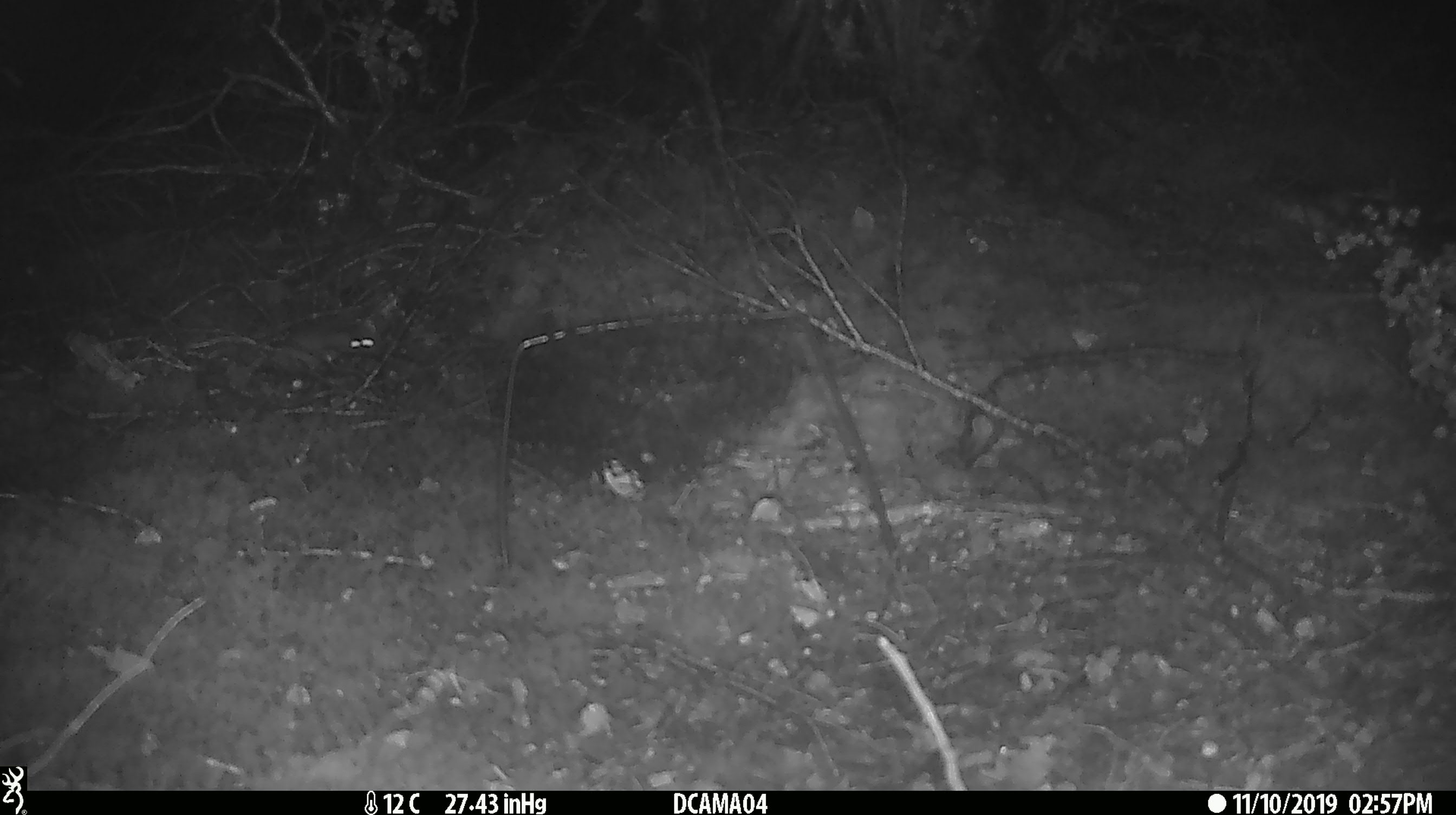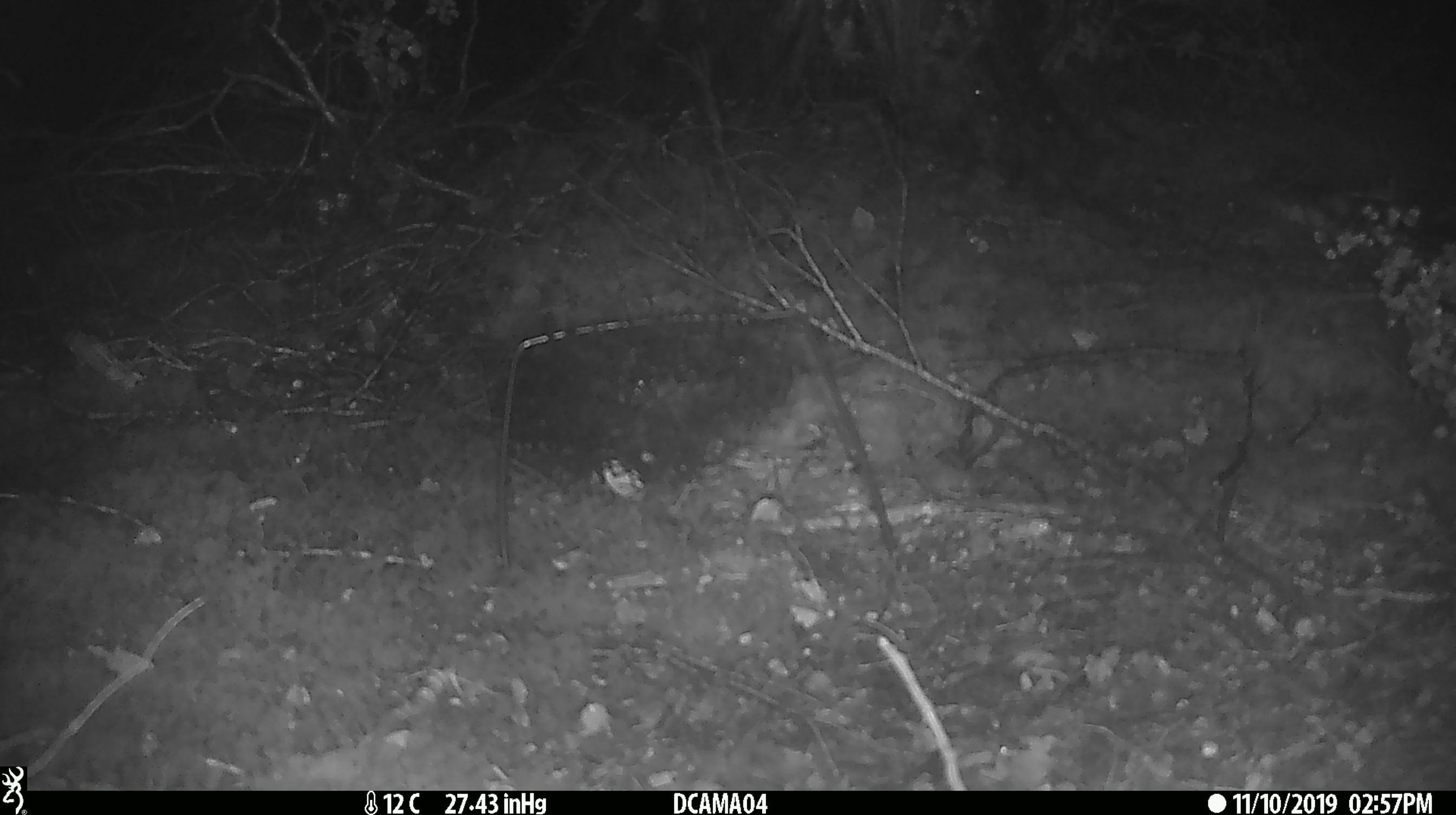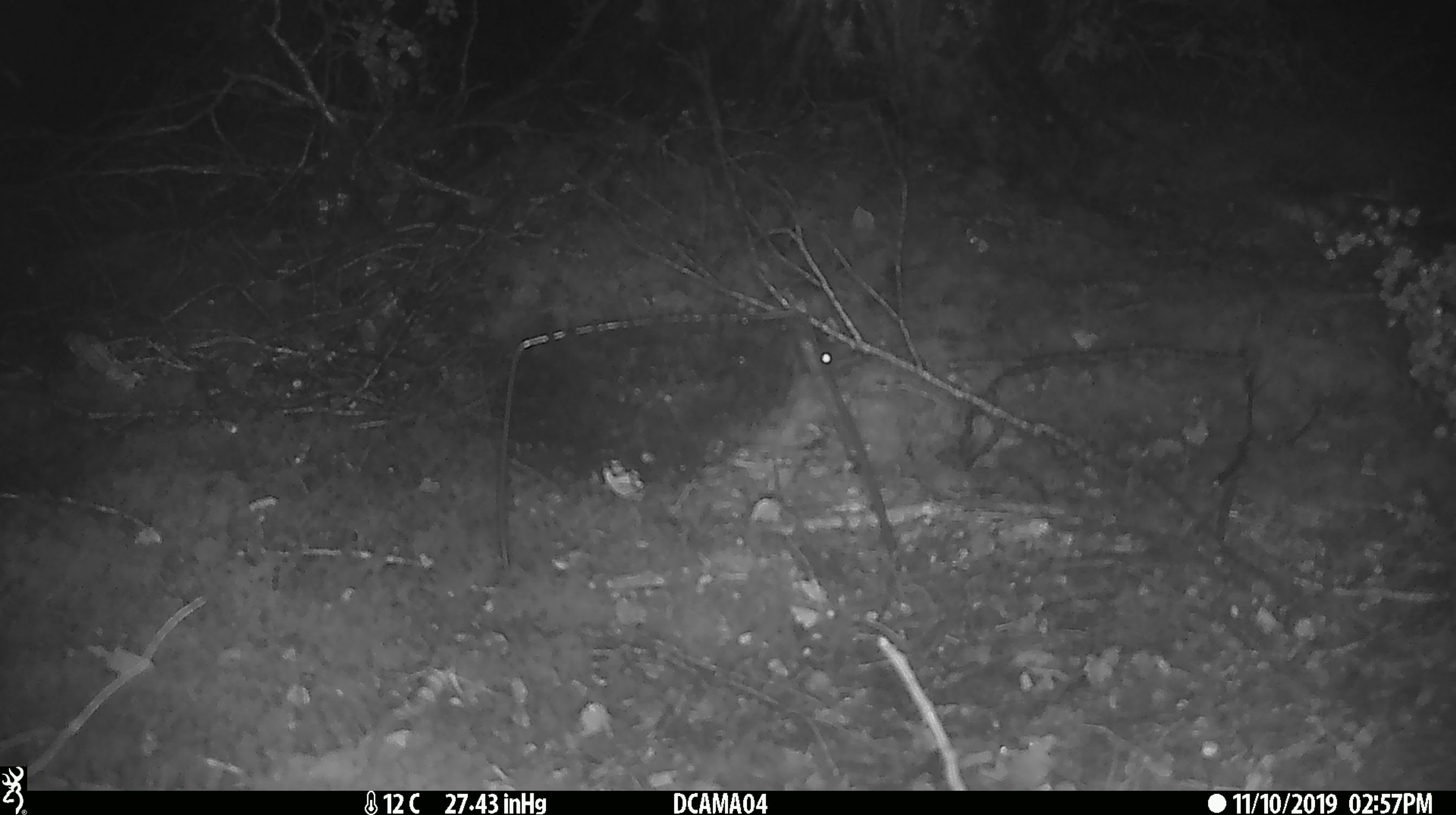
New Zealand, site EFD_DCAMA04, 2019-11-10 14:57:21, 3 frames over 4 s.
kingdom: Animalia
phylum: Chordata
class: Mammalia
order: Rodentia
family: Muridae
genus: Mus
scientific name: Mus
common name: mouse